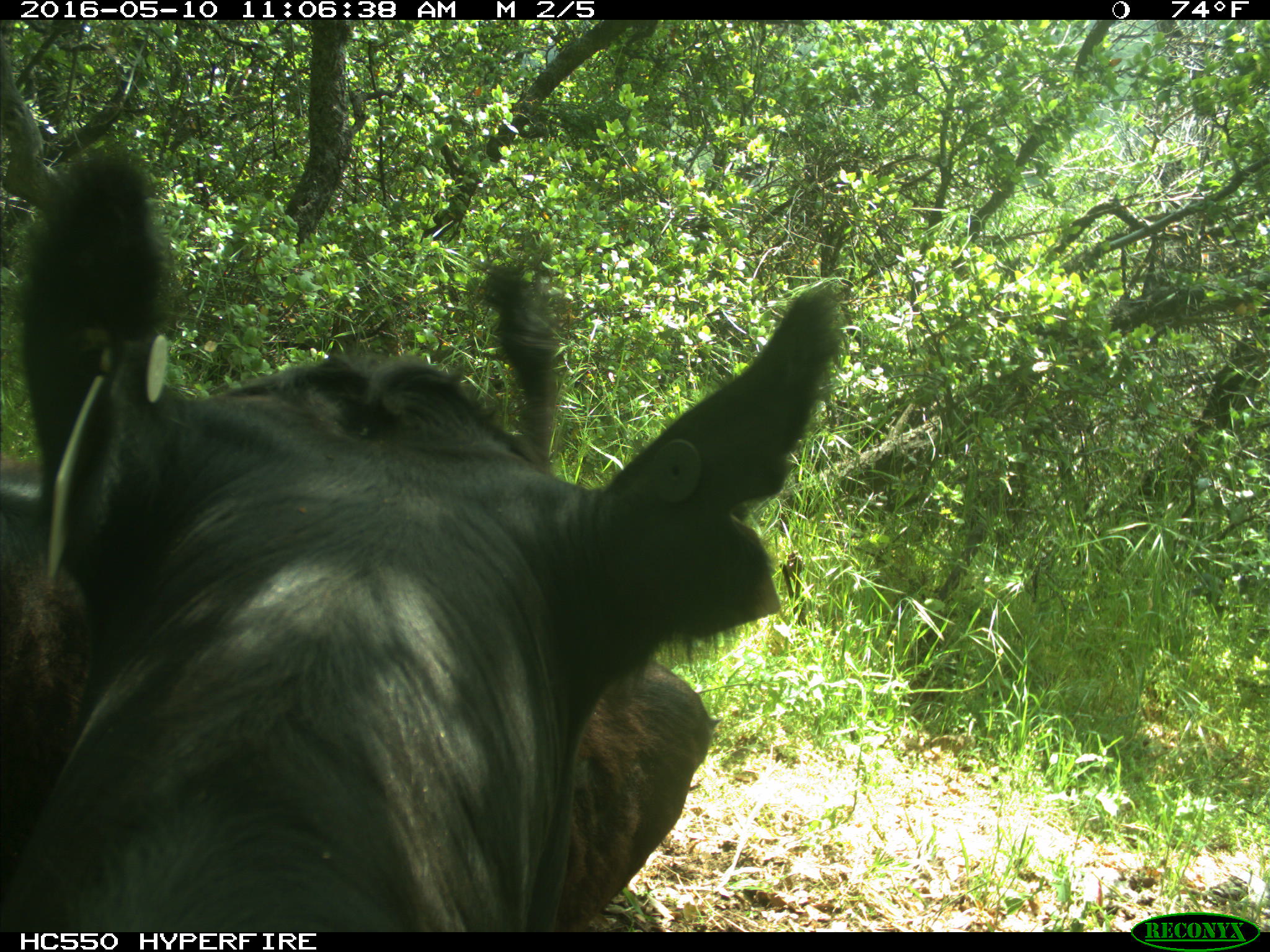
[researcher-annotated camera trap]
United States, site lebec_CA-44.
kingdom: Animalia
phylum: Chordata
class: Mammalia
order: Artiodactyla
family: Bovidae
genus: Bos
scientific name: Bos taurus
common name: domestic cow